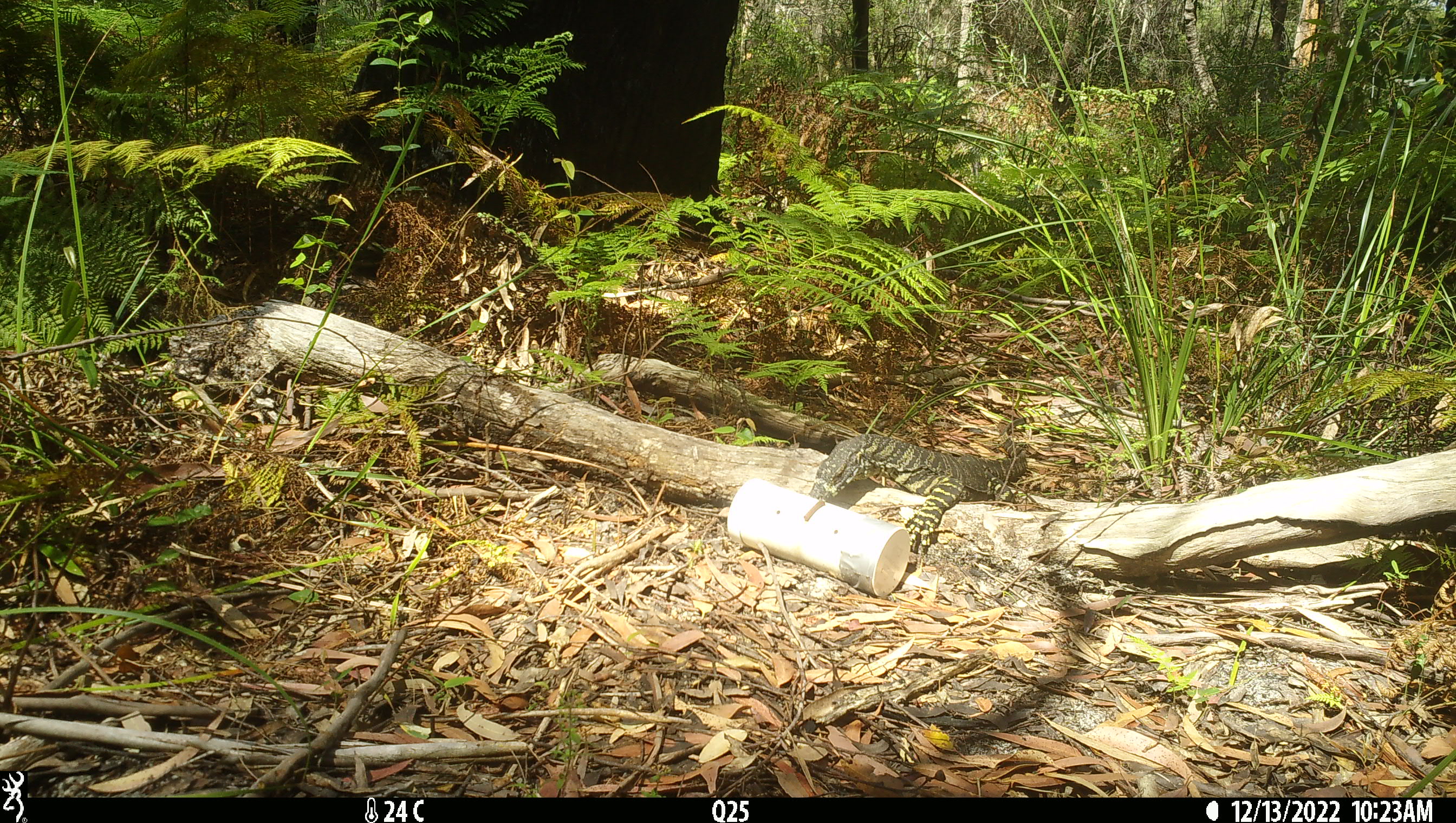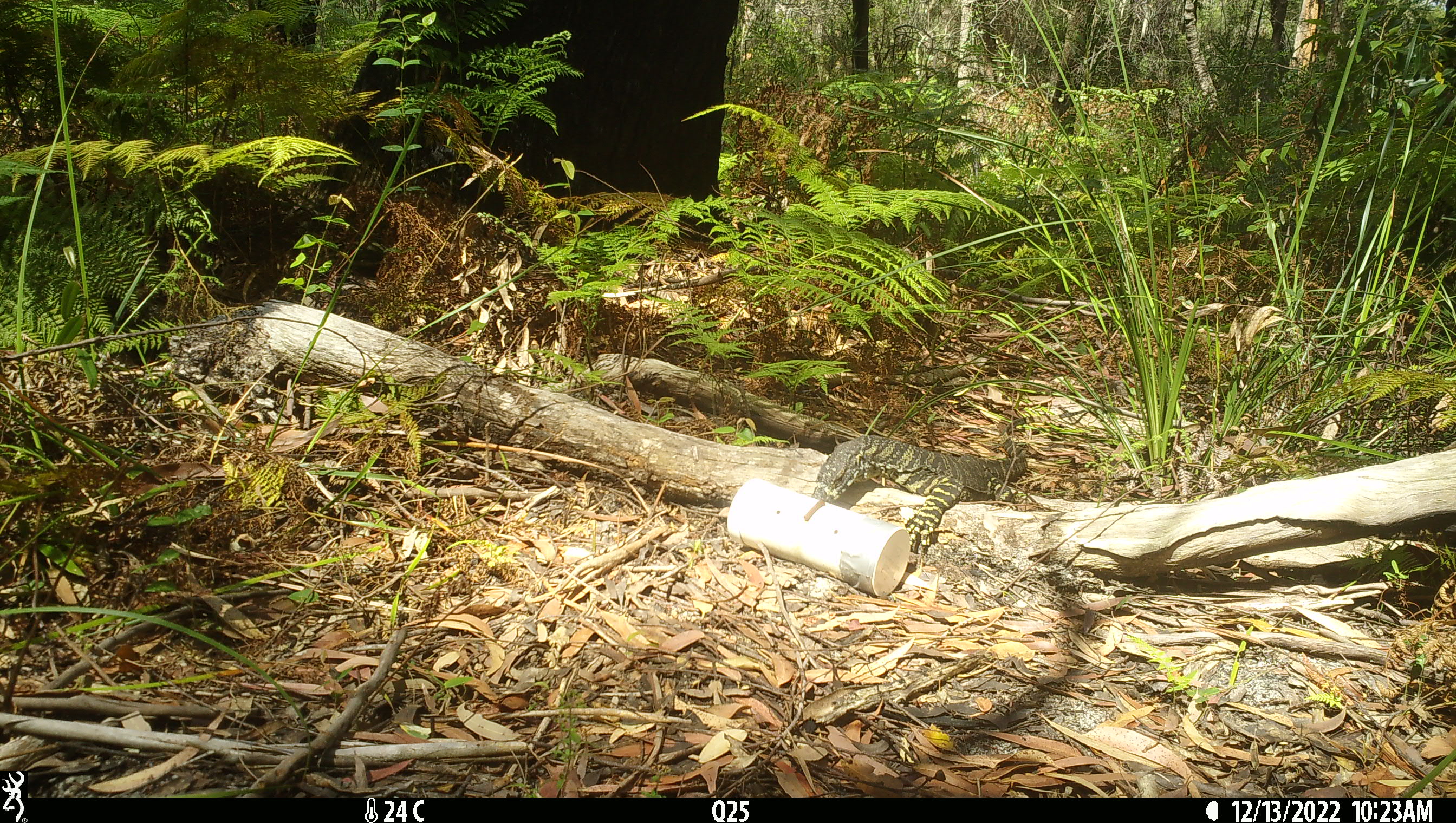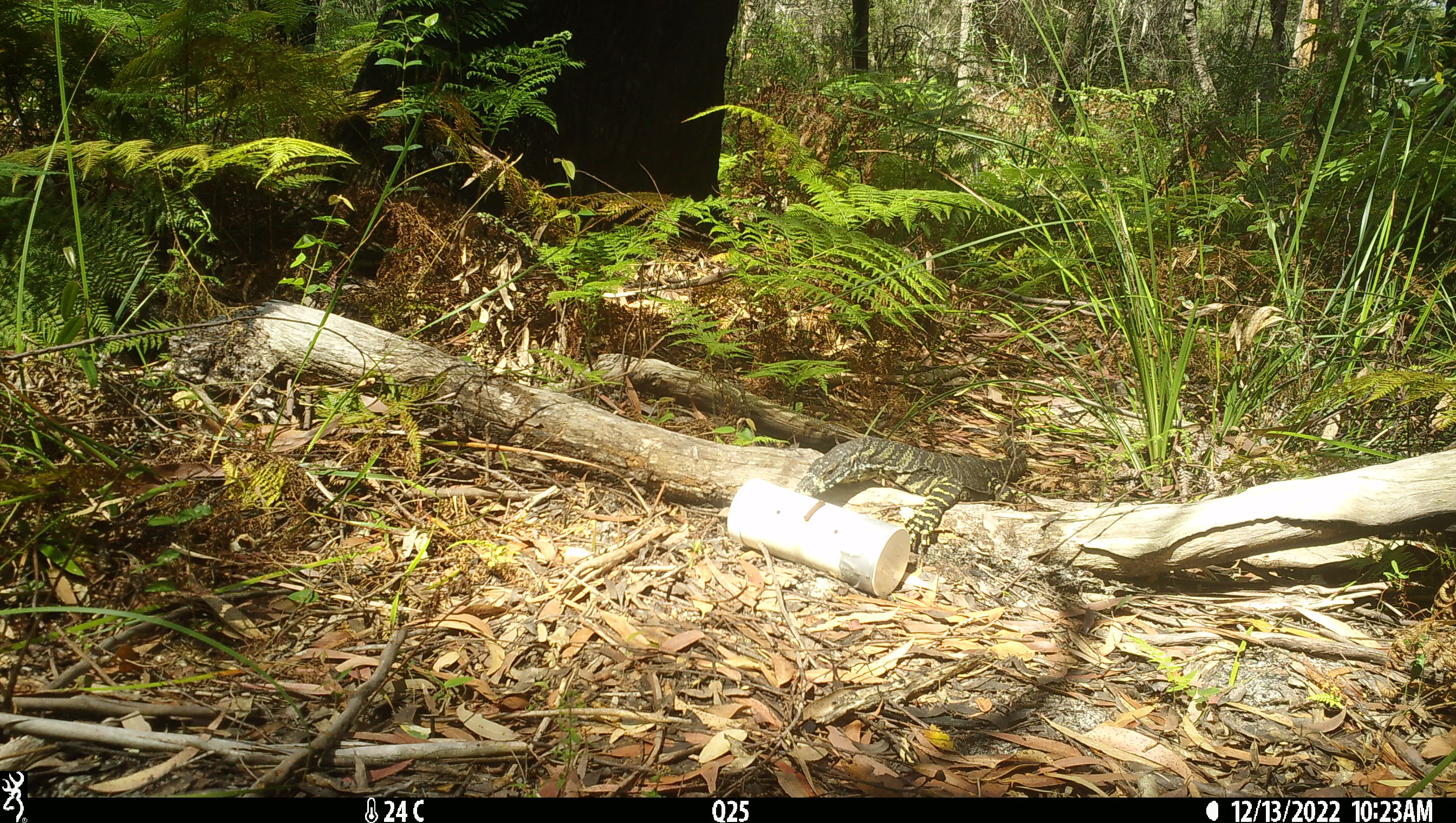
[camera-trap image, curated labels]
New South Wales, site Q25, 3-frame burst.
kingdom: Animalia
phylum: Chordata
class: Reptilia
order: Squamata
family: Varanidae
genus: Varanus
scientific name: Varanus varius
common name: lace monitor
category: goanna